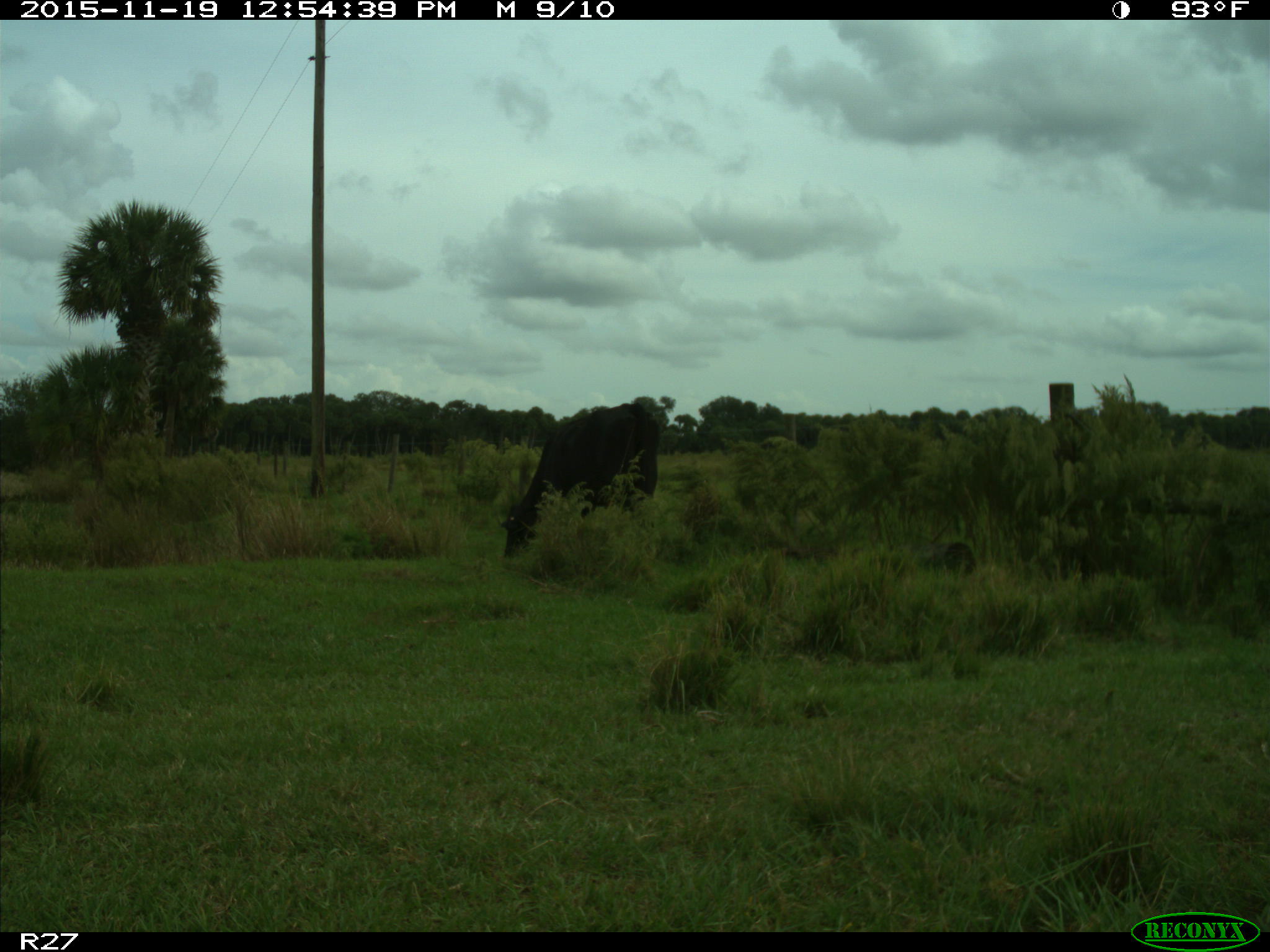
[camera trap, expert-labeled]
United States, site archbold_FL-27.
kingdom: Animalia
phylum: Chordata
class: Mammalia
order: Artiodactyla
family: Bovidae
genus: Bos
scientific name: Bos taurus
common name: domestic cow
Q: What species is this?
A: Bos taurus (domestic cow).